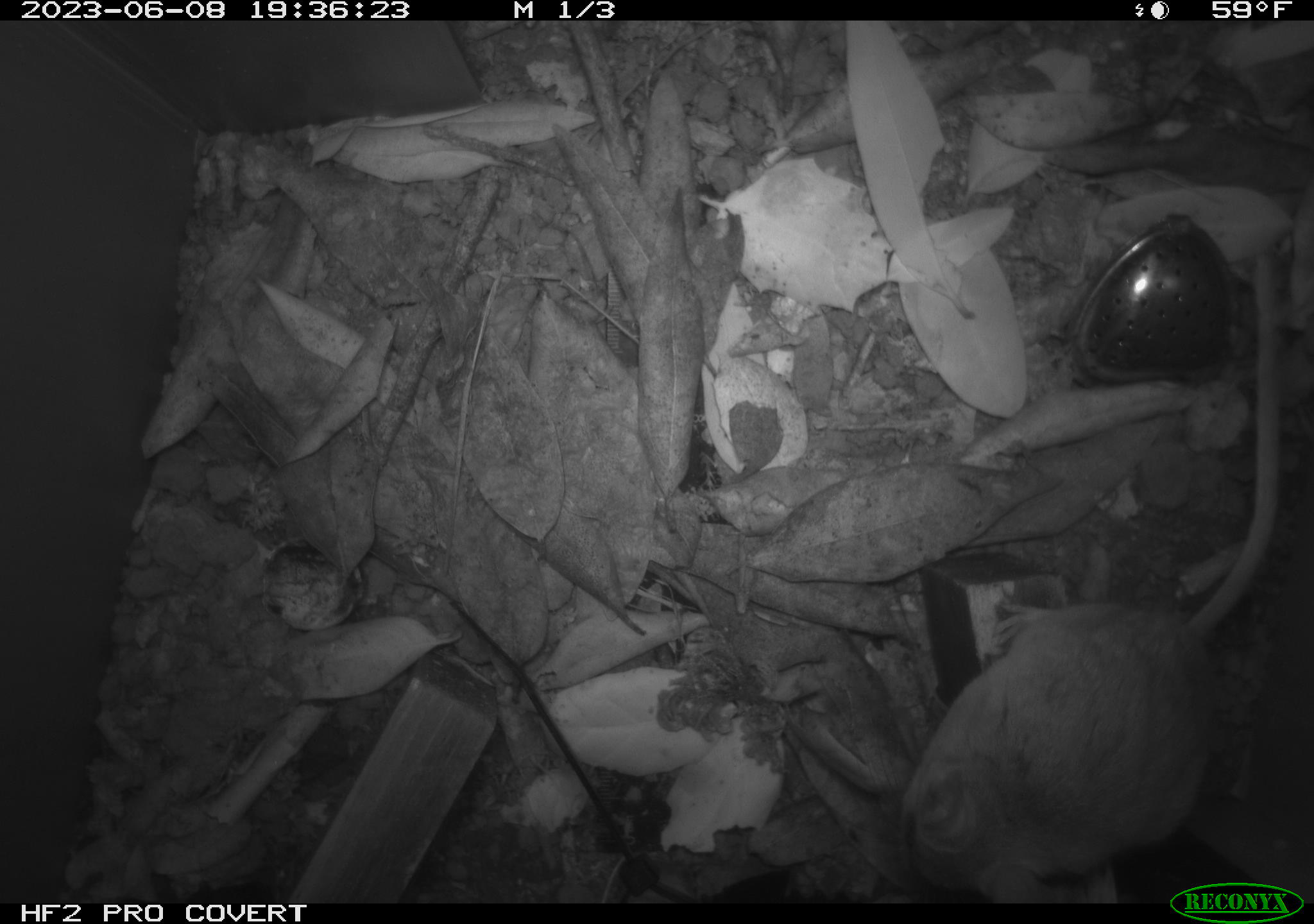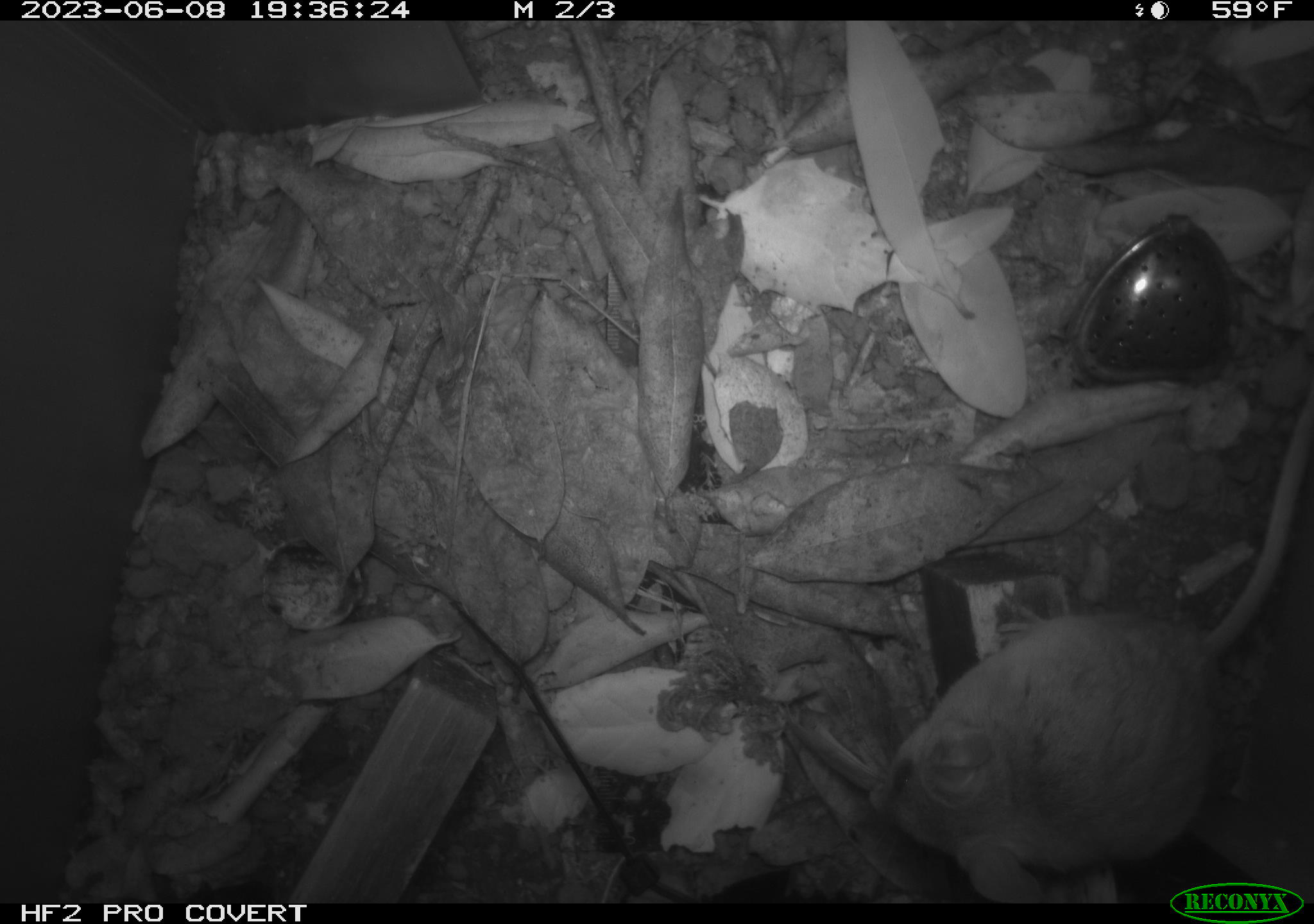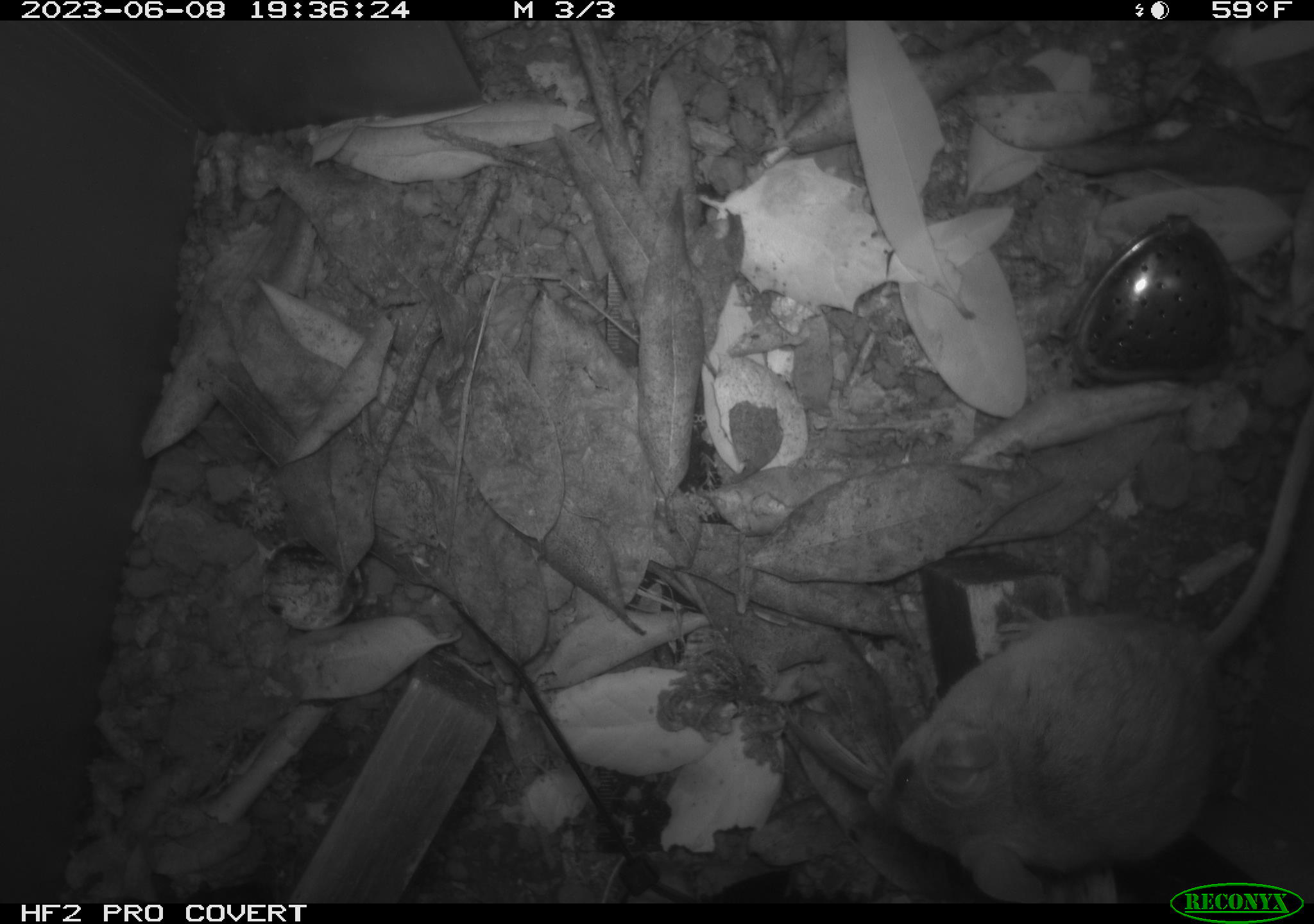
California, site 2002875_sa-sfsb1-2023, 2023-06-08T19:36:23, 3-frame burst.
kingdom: Animalia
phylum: Chordata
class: Mammalia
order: Rodentia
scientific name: Rodentia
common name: mouse species